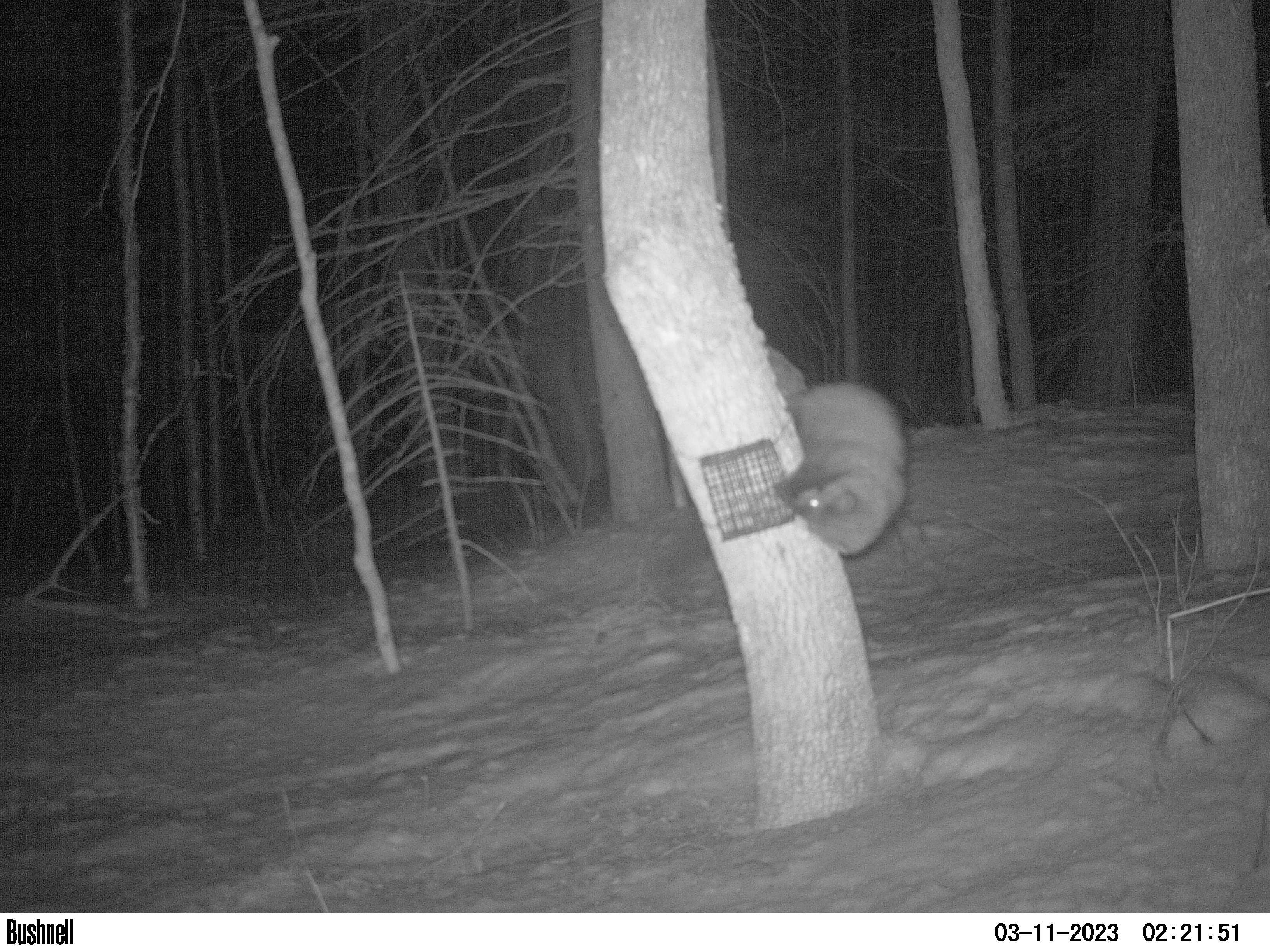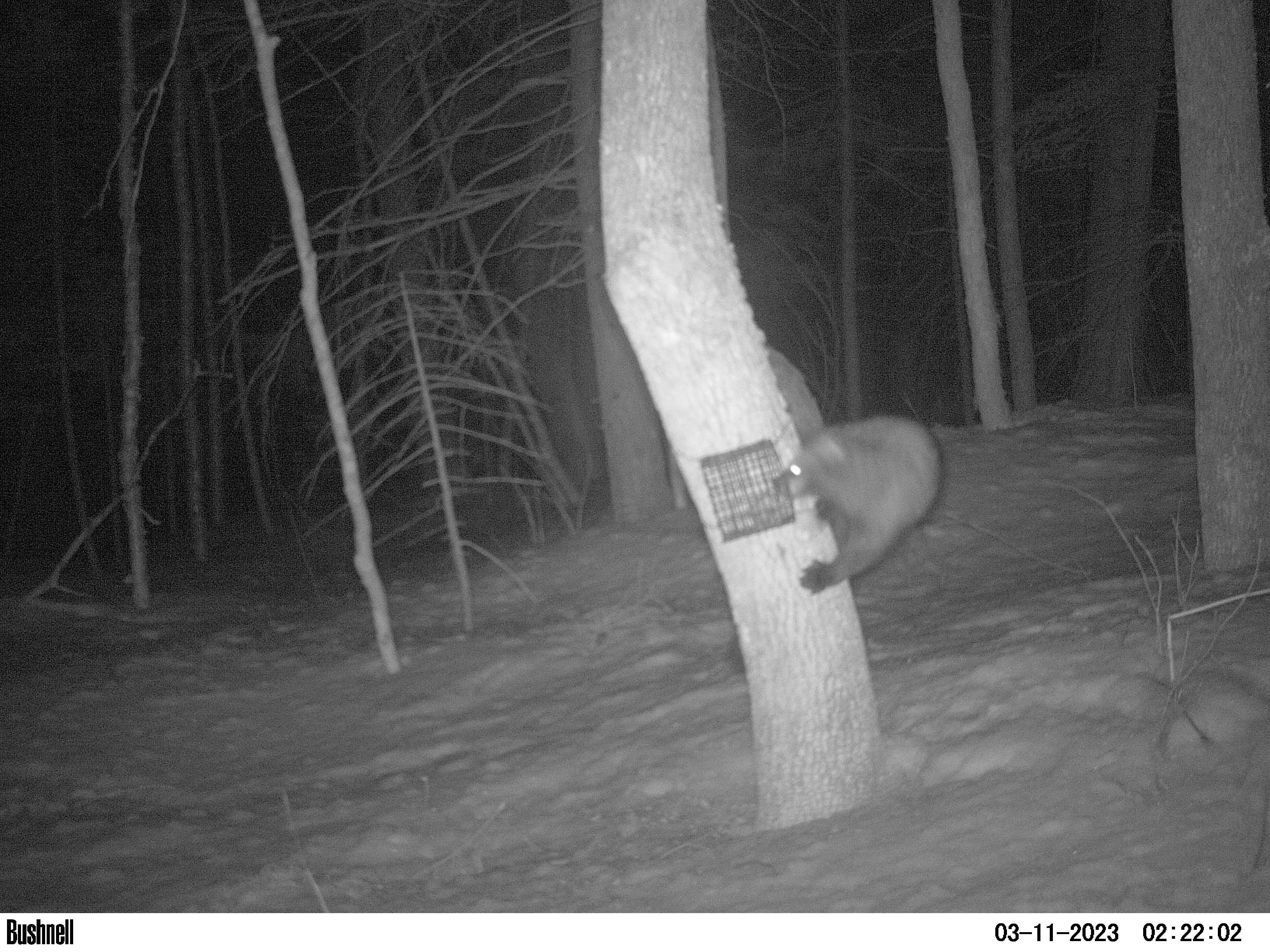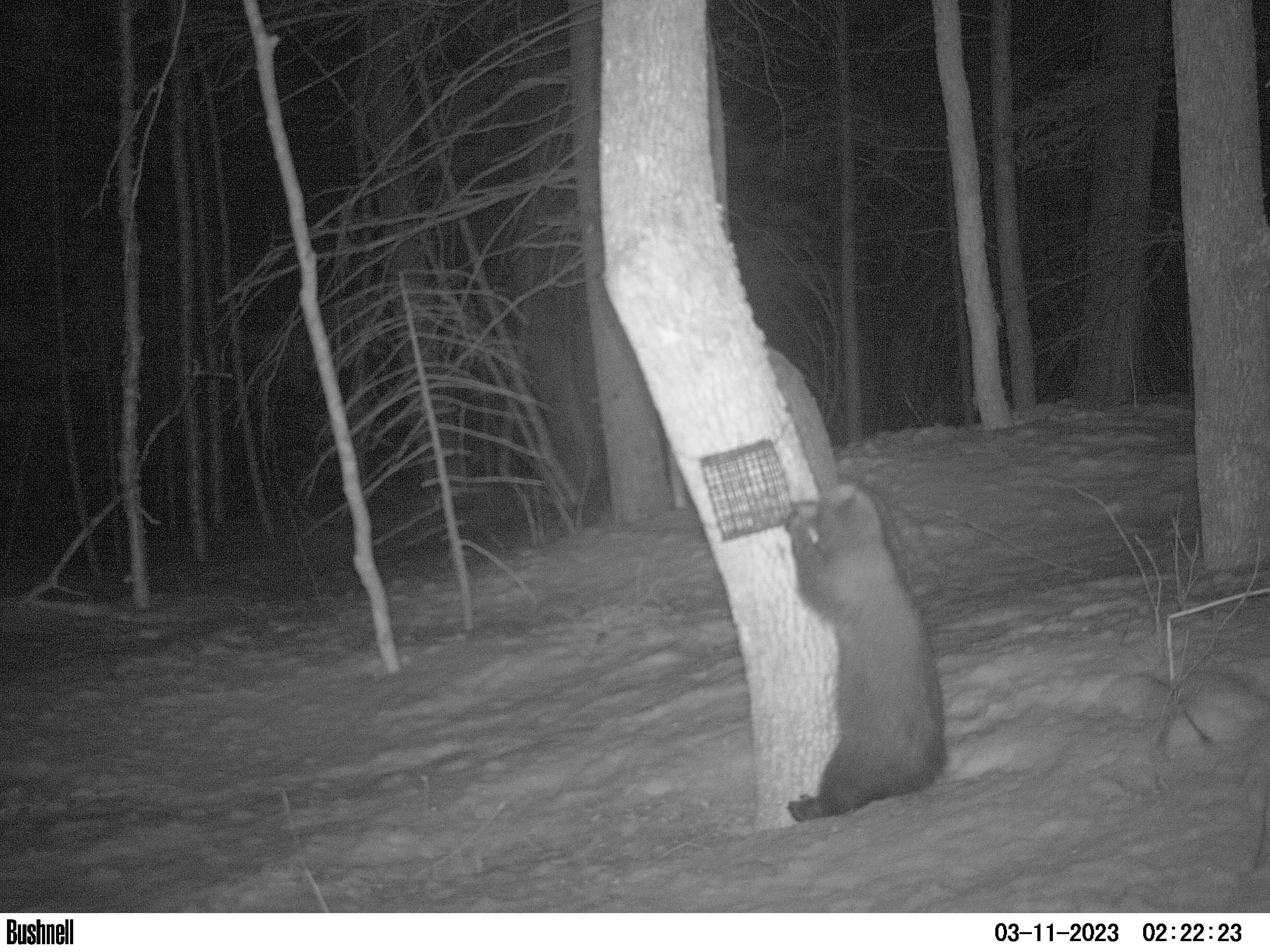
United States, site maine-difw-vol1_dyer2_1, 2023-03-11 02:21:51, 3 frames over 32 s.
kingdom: Animalia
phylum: Chordata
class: Mammalia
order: Carnivora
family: Mustelidae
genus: Pekania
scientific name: Pekania pennanti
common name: fisher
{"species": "fisher (Pekania pennanti)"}